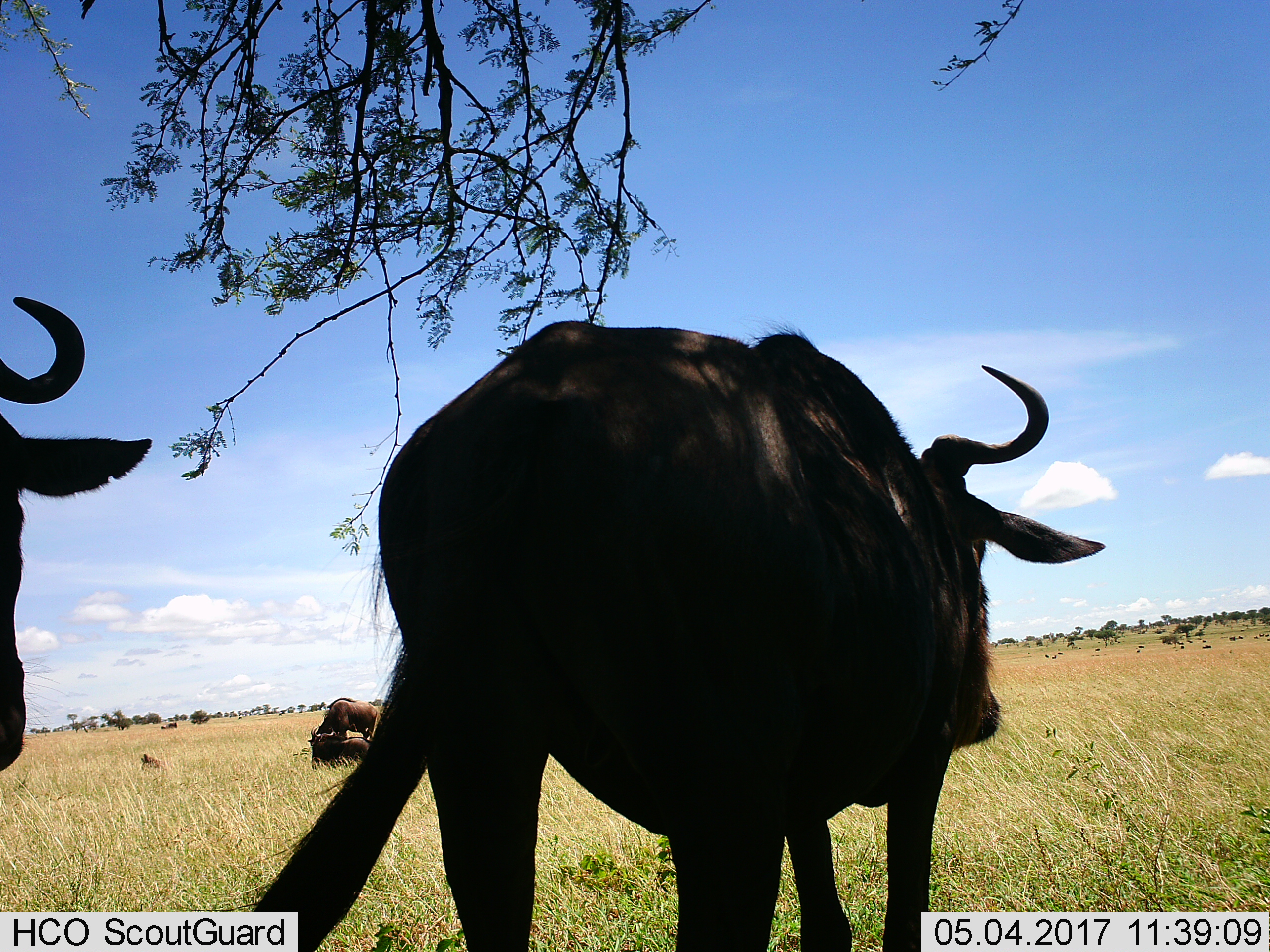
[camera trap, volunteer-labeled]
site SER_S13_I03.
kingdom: Animalia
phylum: Chordata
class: Mammalia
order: Artiodactyla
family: Bovidae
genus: Connochaetes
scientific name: Connochaetes taurinus taurinus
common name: blue wildebeest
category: wildebeestblue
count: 5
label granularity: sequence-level